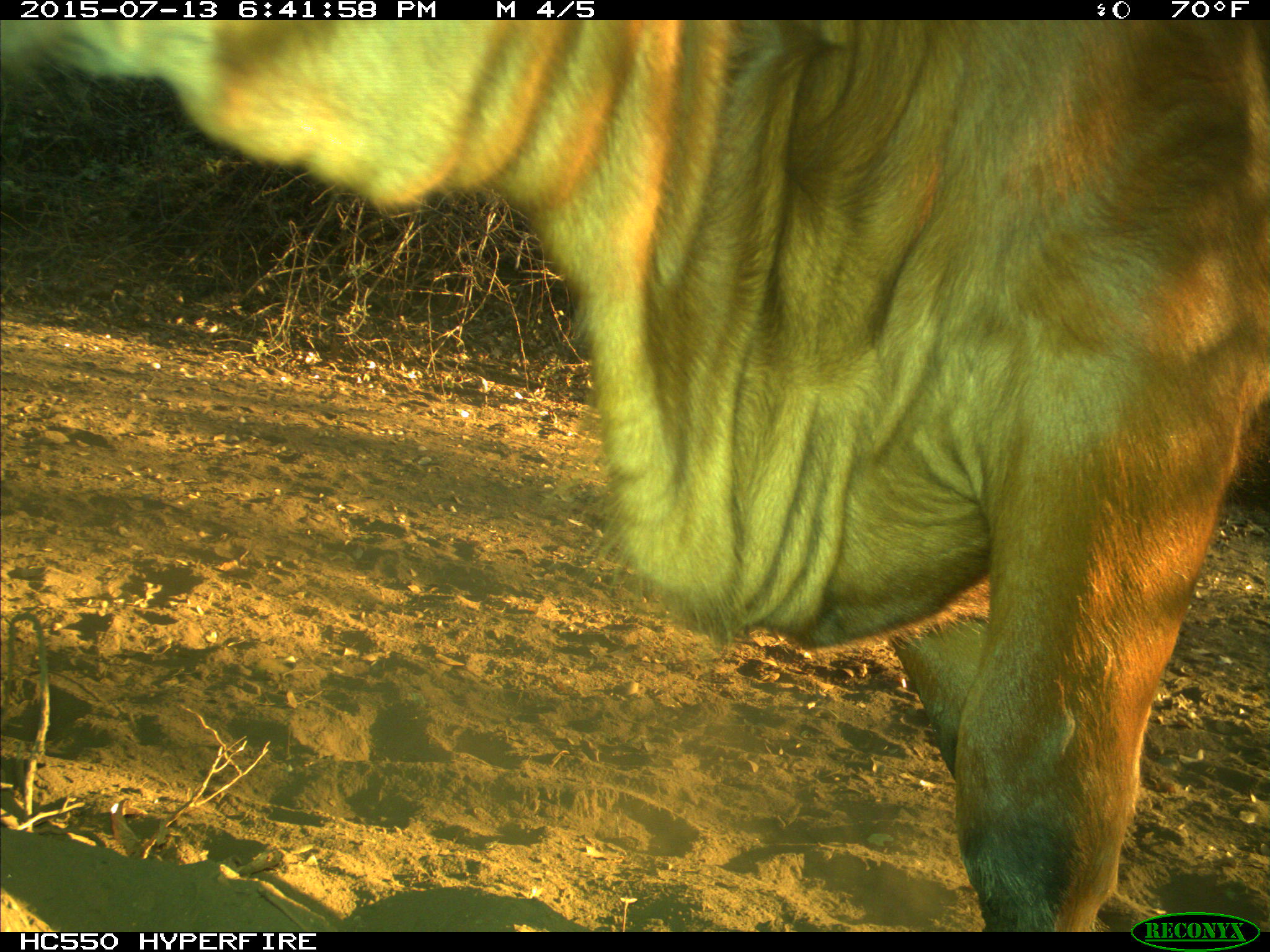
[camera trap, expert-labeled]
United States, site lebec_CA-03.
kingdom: Animalia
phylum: Chordata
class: Mammalia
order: Artiodactyla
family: Bovidae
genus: Bos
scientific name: Bos taurus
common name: domestic cow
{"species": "Bos taurus (domestic cow)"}